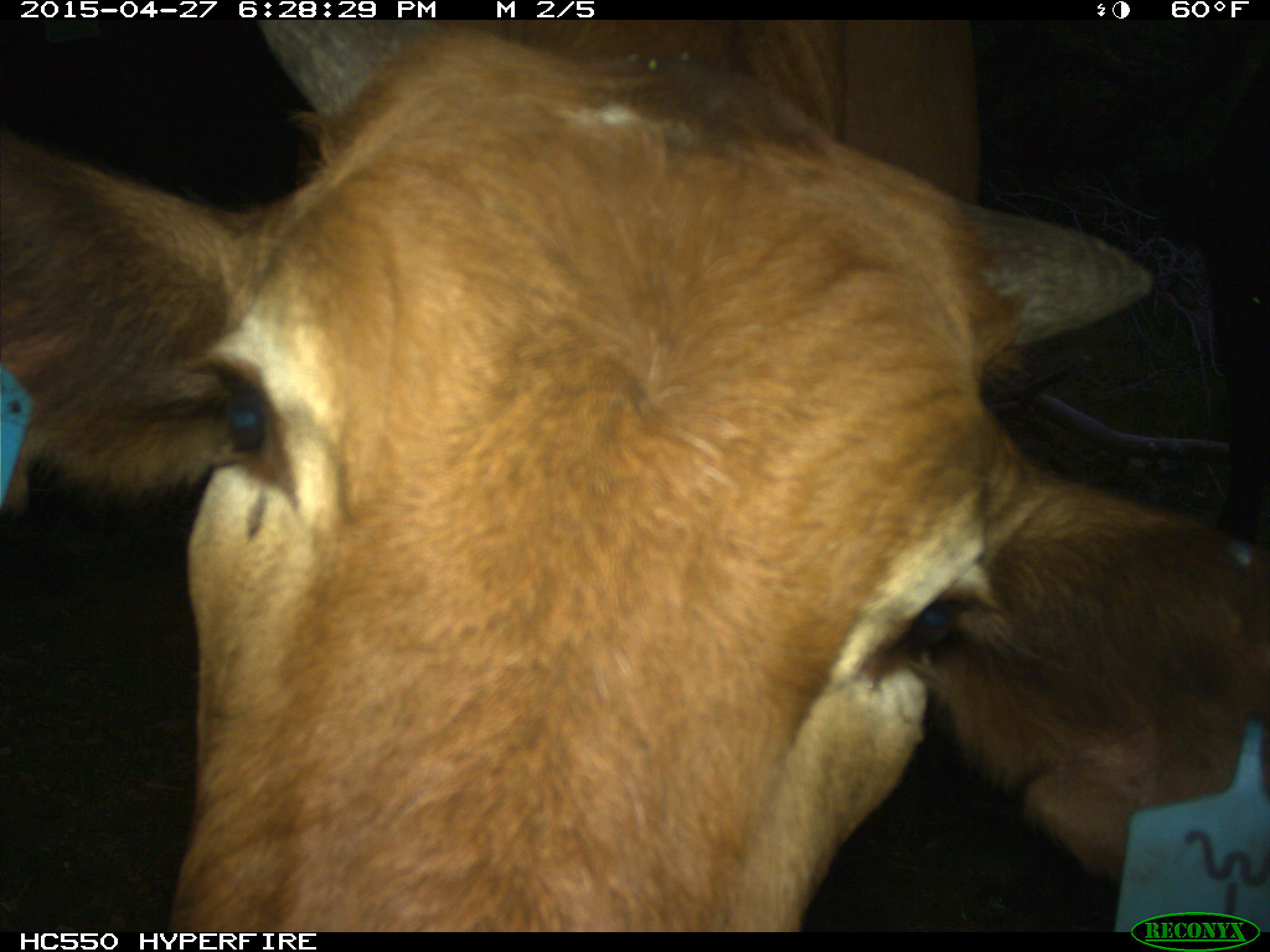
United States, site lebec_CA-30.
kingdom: Animalia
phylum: Chordata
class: Mammalia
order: Artiodactyla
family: Bovidae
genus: Bos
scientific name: Bos taurus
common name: domestic cow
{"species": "Bos taurus (domestic cow)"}